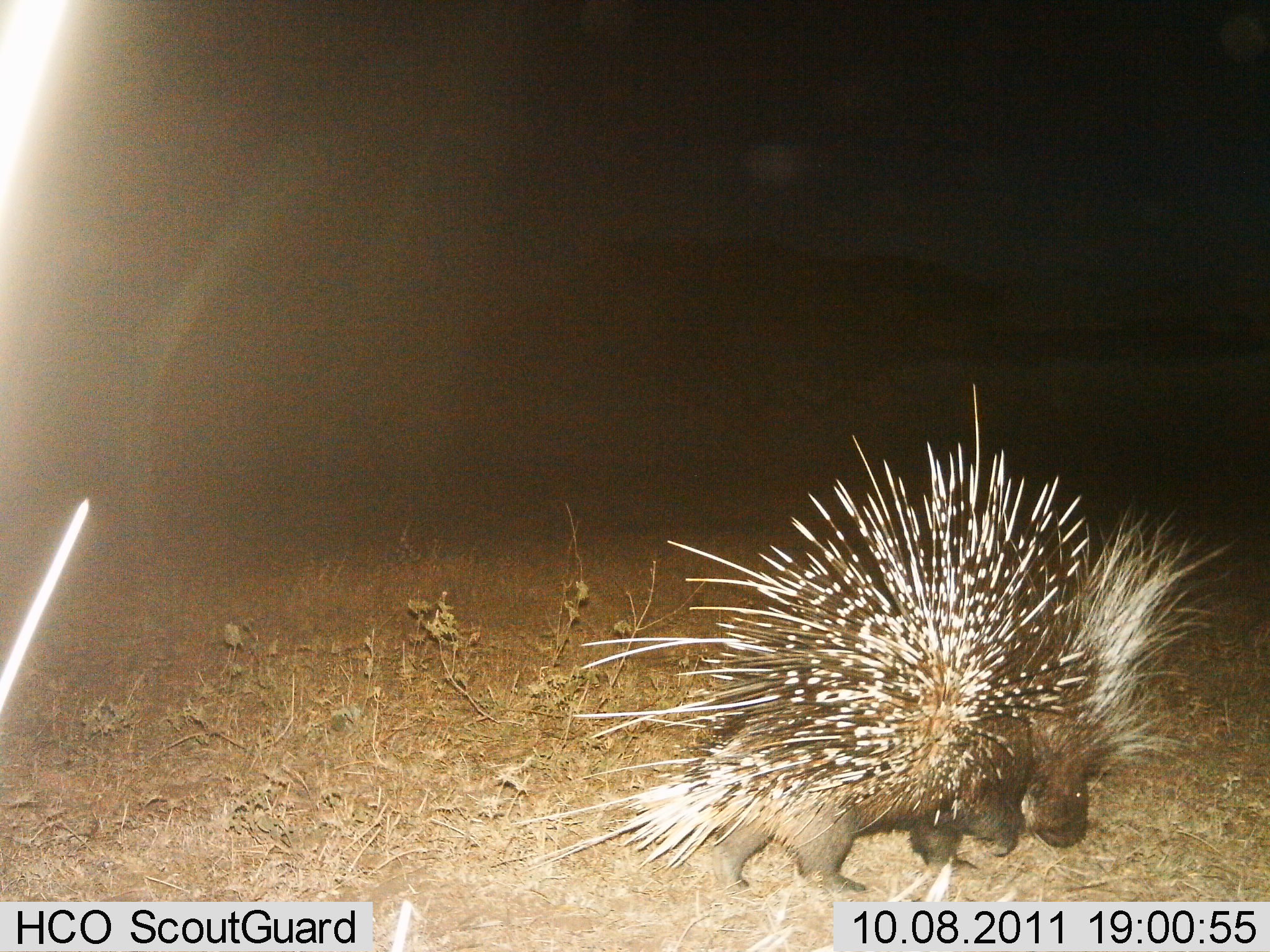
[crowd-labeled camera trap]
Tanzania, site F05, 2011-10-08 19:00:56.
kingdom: Animalia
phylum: Chordata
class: Mammalia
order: Rodentia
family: Hystricidae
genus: Hystrix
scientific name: Hystrix cristata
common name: crested porcupine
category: porcupine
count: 1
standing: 45%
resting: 0%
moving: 45%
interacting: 0%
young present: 0%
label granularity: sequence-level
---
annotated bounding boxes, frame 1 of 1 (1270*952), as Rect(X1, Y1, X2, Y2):
animal: Rect(472, 381, 1235, 907)